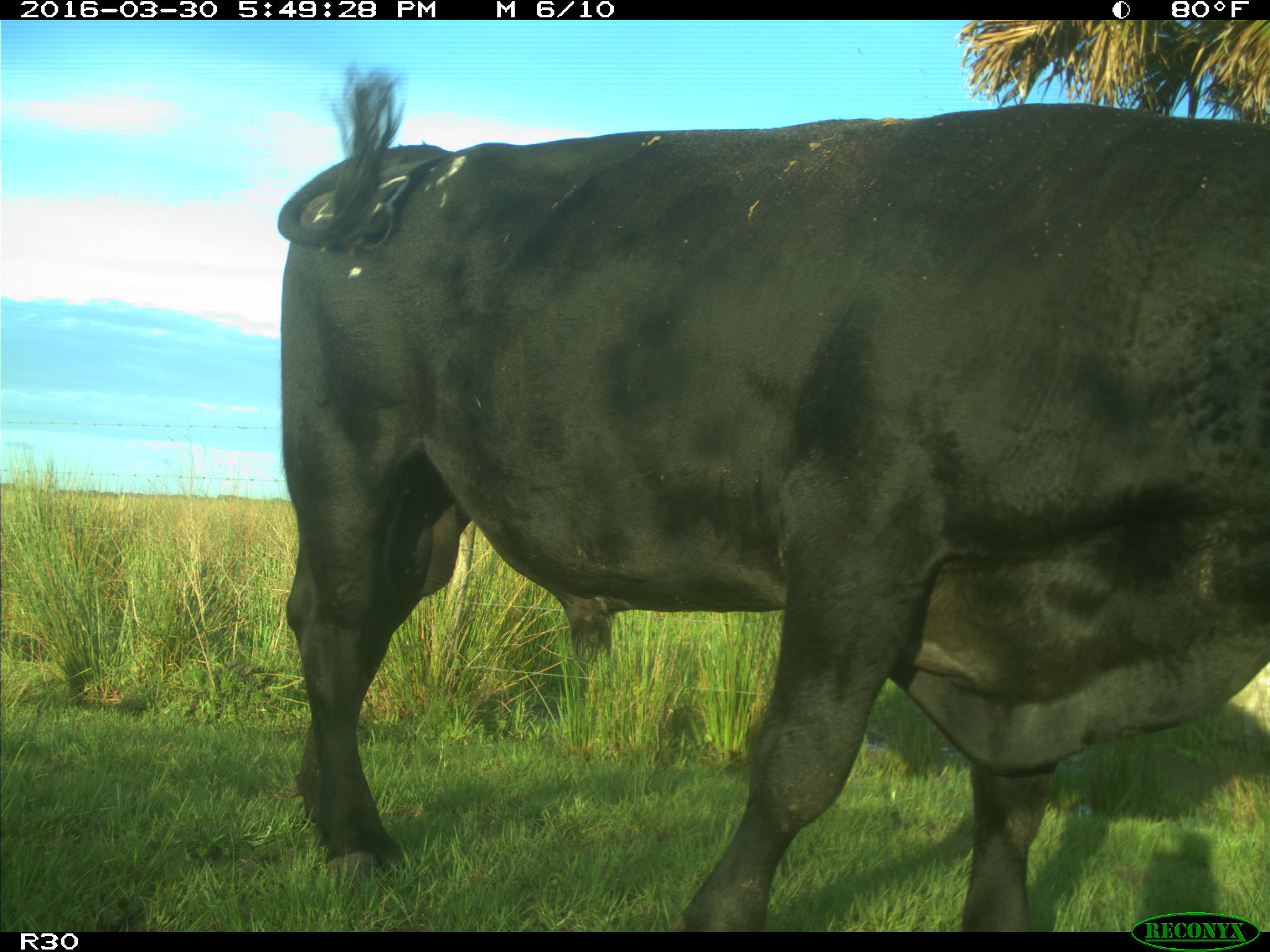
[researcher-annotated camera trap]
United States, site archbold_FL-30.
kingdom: Animalia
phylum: Chordata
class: Mammalia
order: Artiodactyla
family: Bovidae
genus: Bos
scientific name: Bos taurus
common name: domestic cow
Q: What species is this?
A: Bos taurus (domestic cow).